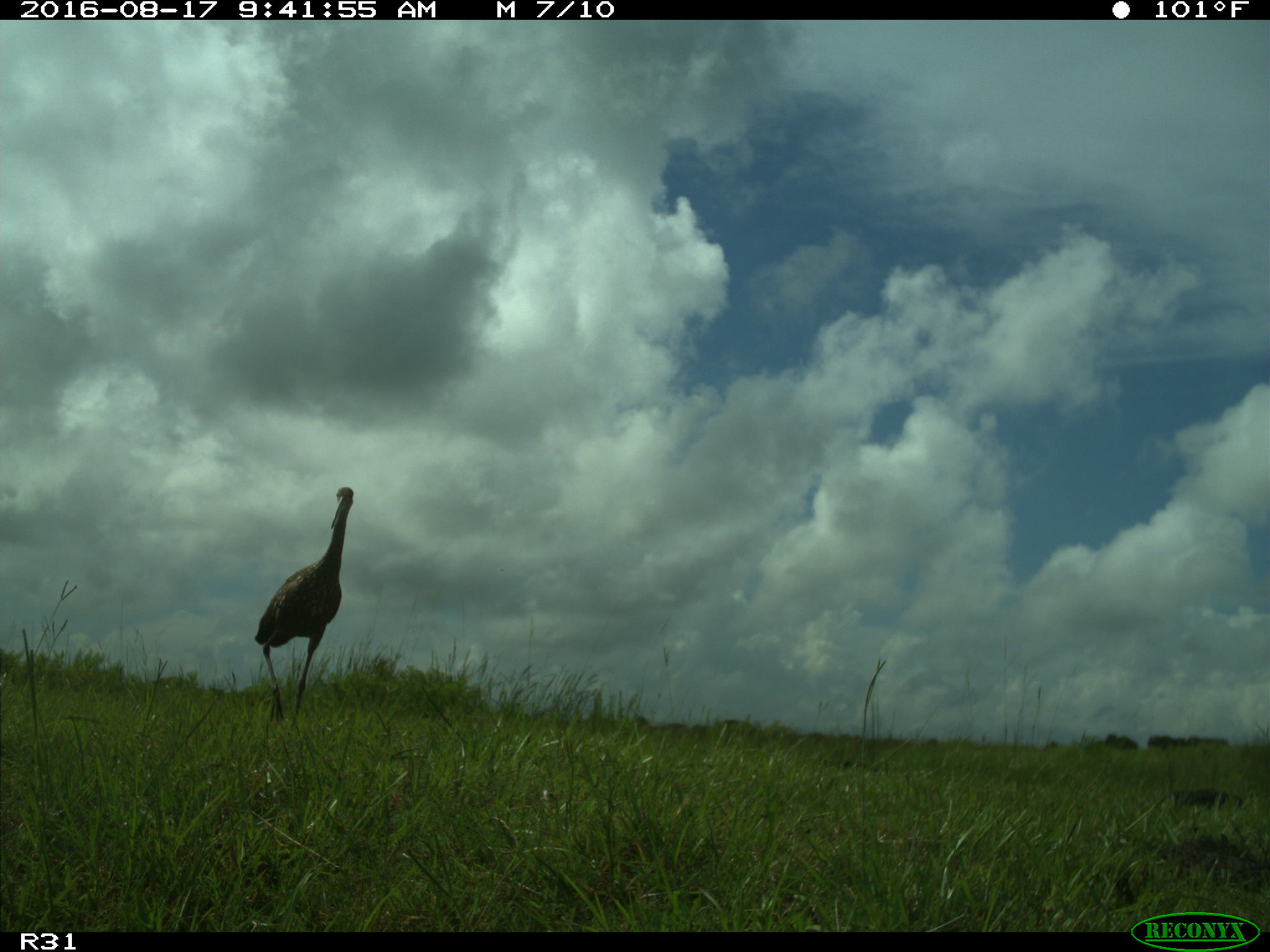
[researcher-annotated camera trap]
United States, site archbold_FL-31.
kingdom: Animalia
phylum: Chordata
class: Aves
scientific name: Aves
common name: birds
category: unidentified bird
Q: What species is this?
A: Unidentified bird (birds) (Aves).